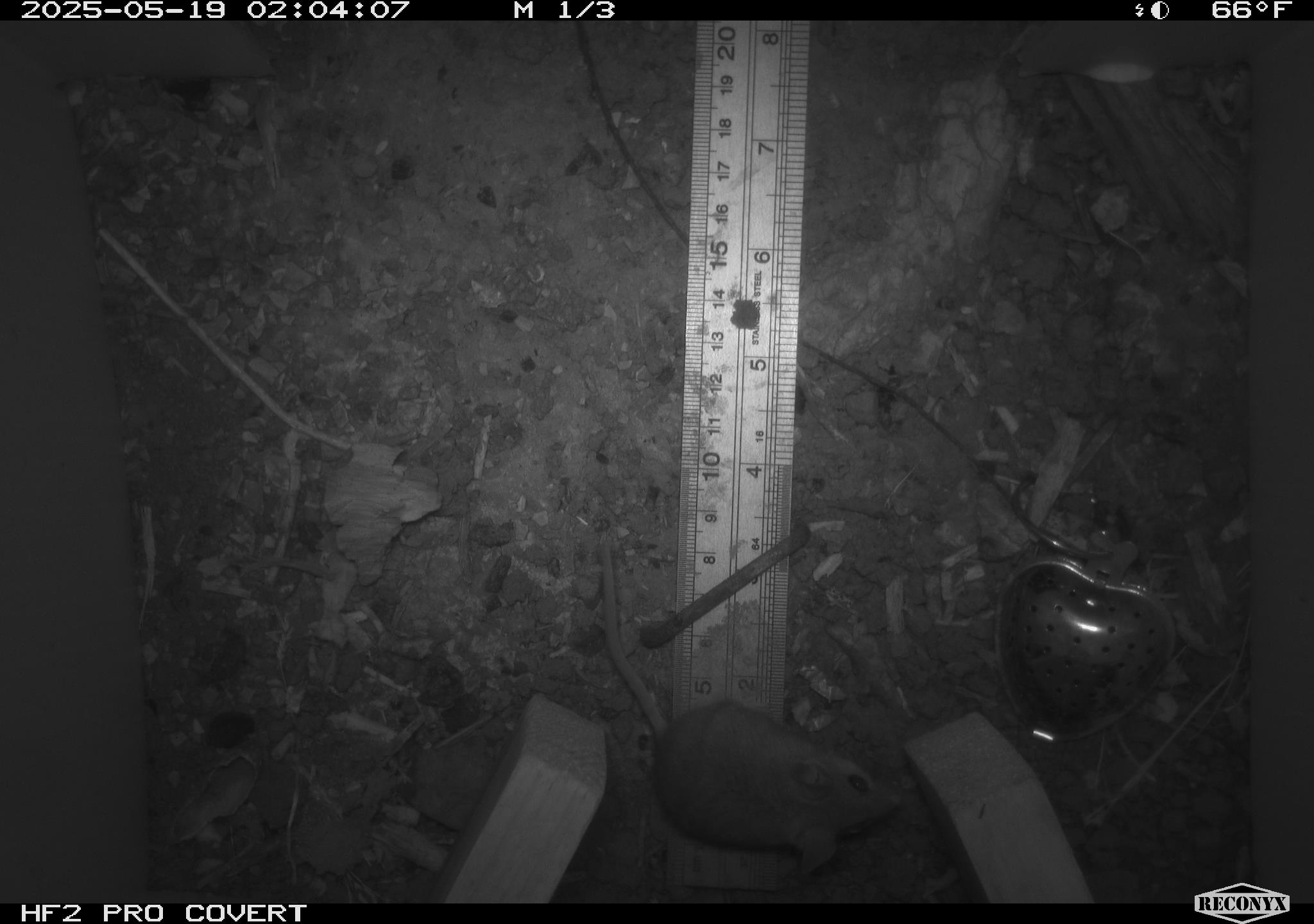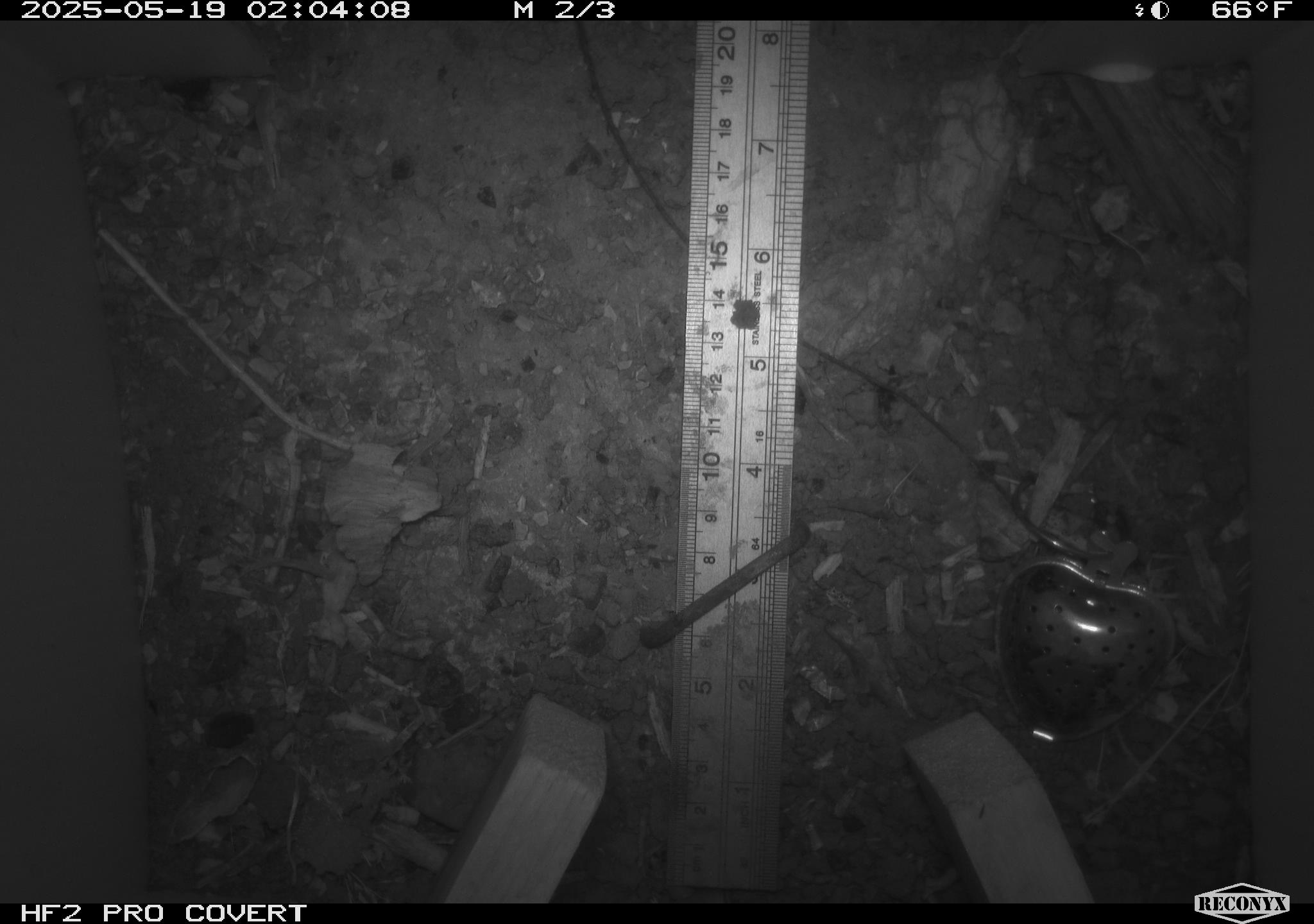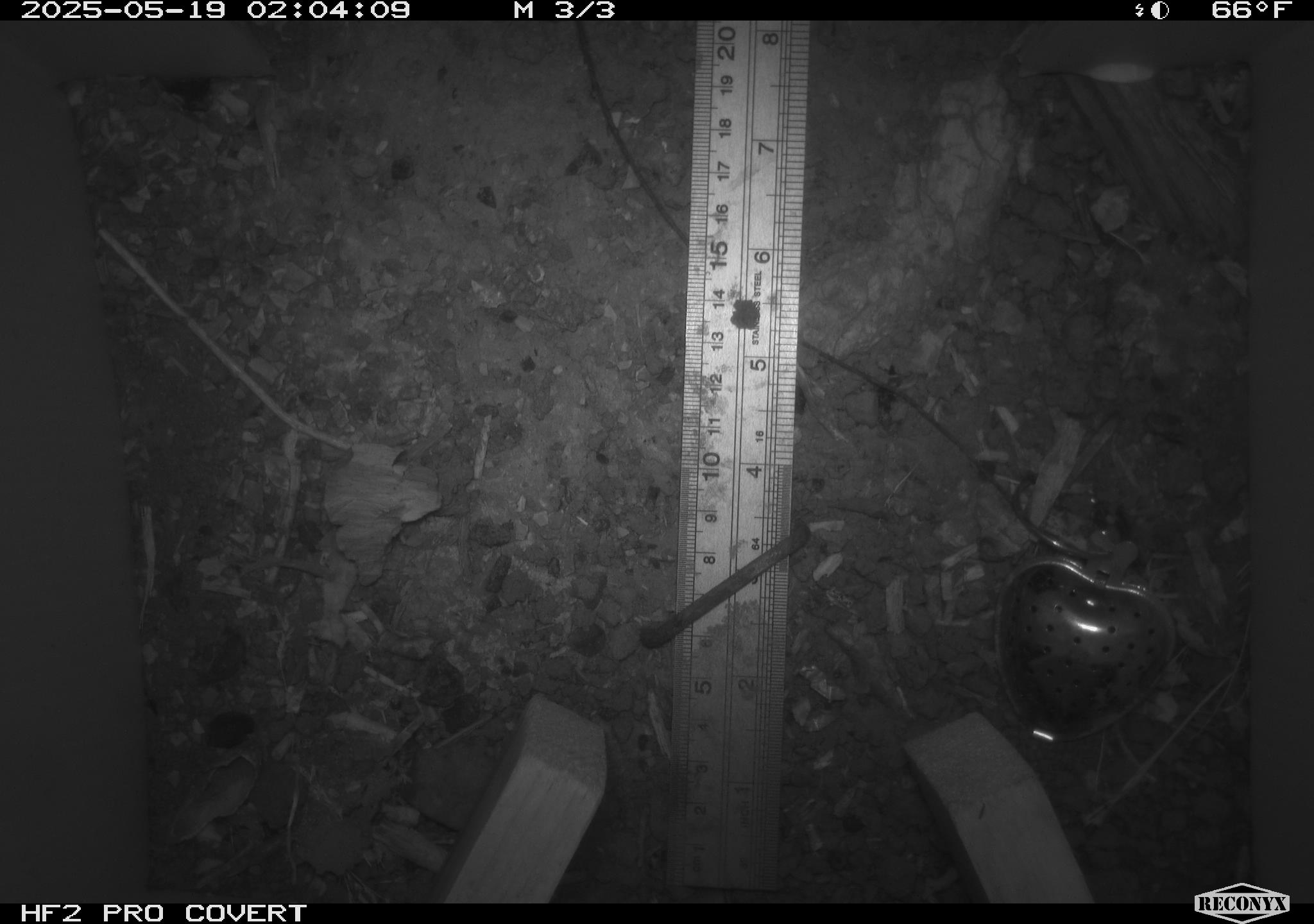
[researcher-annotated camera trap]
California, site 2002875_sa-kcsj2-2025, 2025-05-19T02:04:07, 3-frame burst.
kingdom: Animalia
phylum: Chordata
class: Mammalia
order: Rodentia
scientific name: Rodentia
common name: rodent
Rodent (Rodentia).